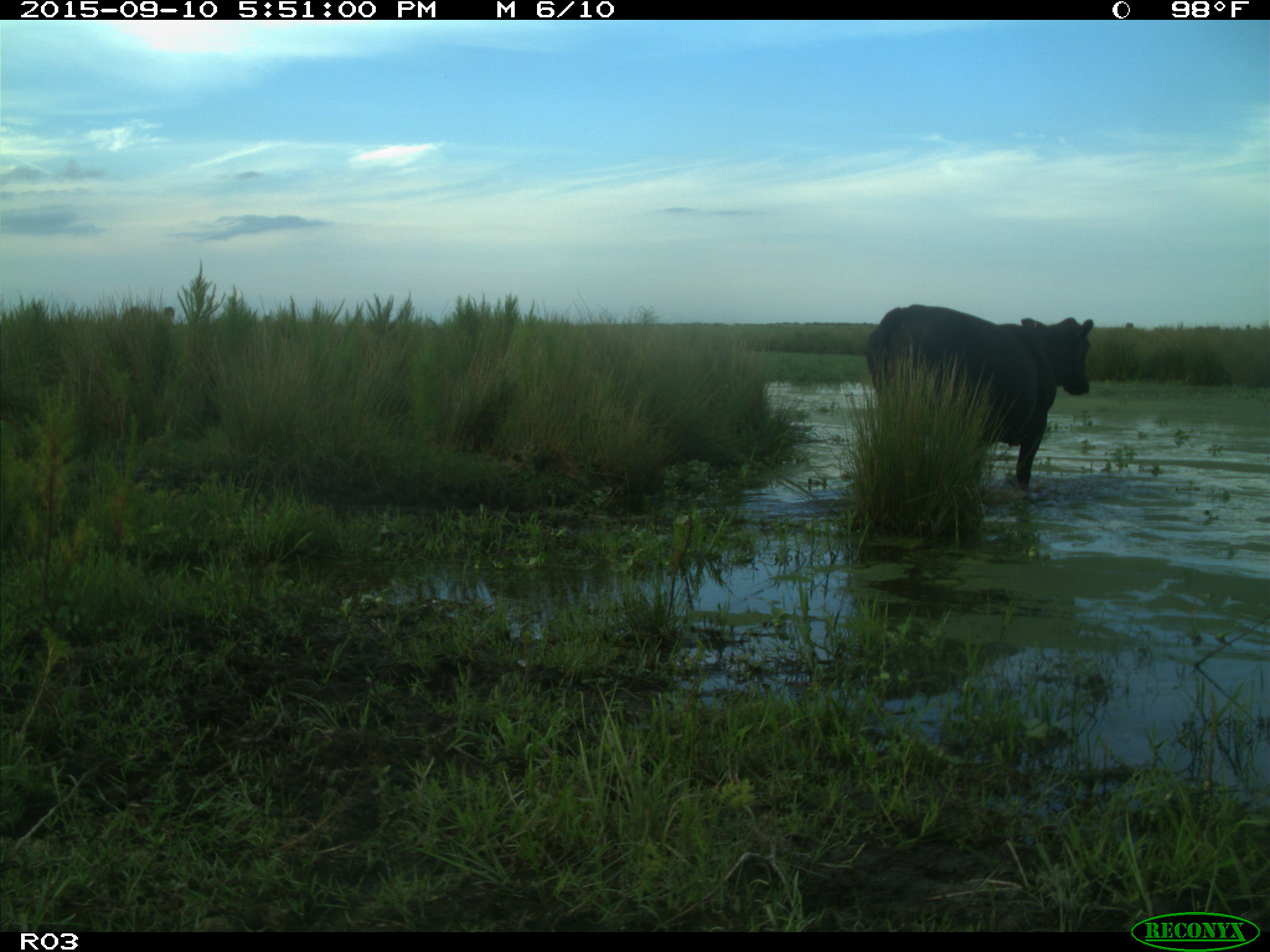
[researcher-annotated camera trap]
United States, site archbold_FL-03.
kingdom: Animalia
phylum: Chordata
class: Mammalia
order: Artiodactyla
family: Bovidae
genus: Bos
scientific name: Bos taurus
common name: domestic cow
Bos taurus (domestic cow).